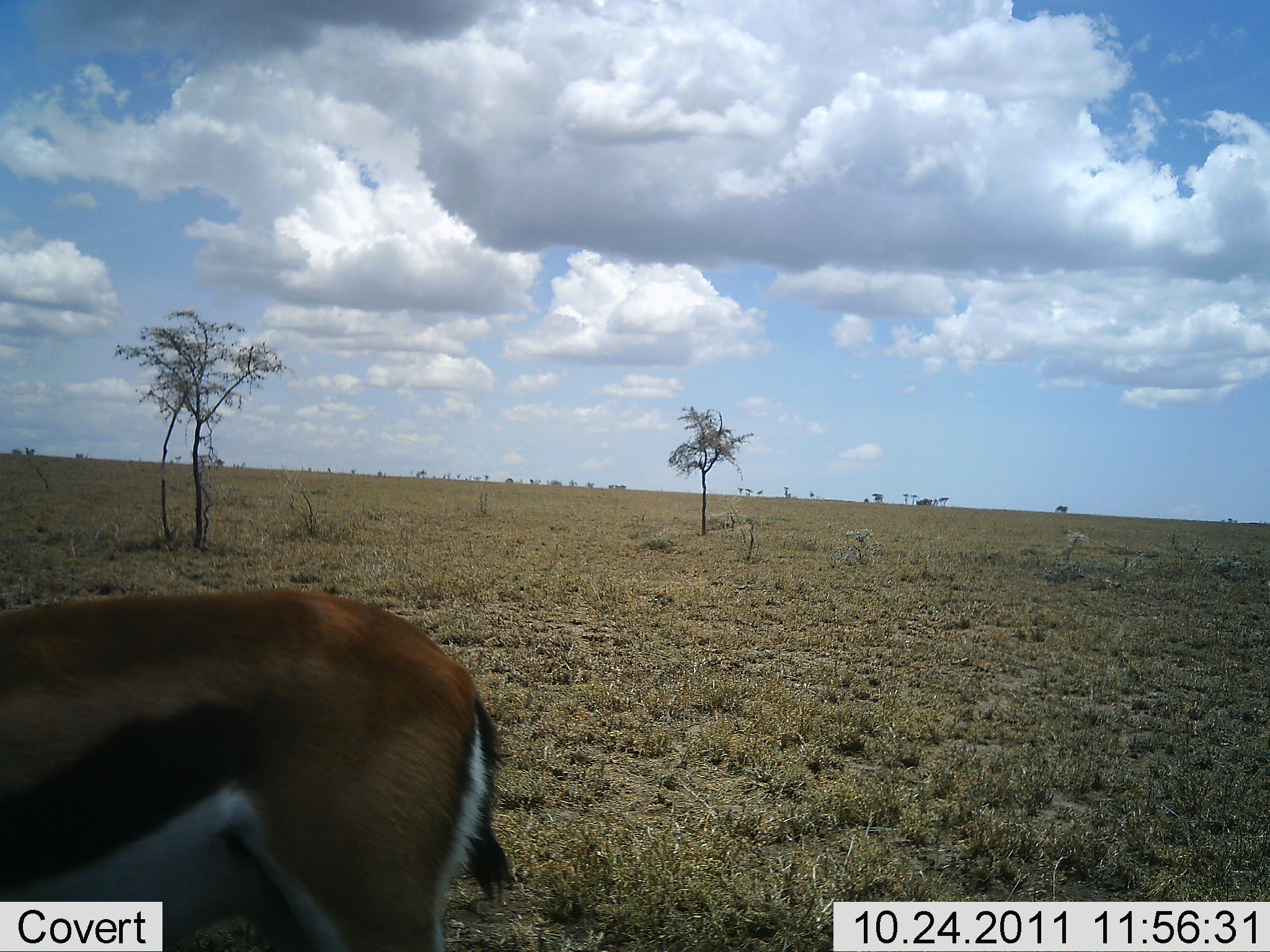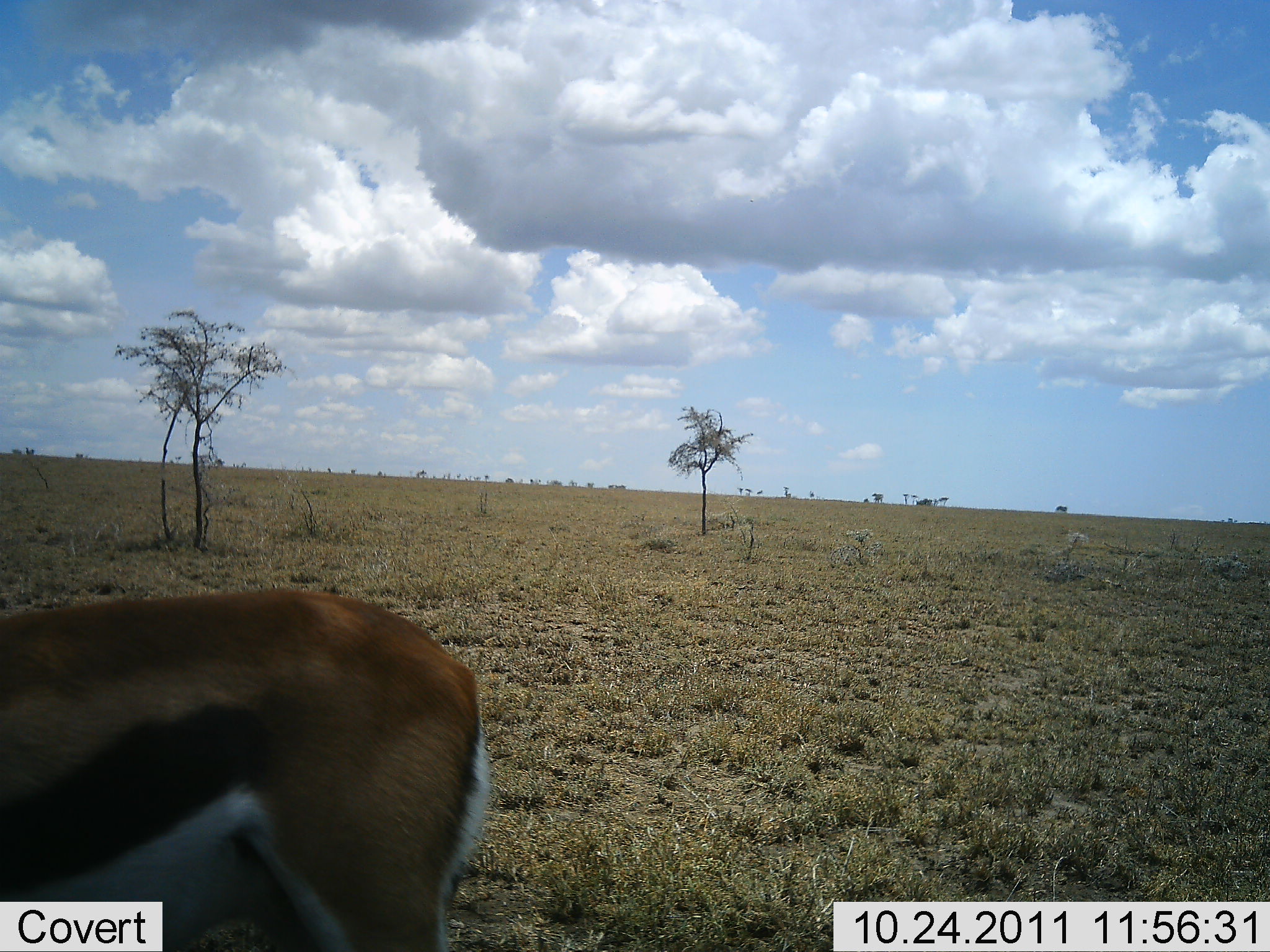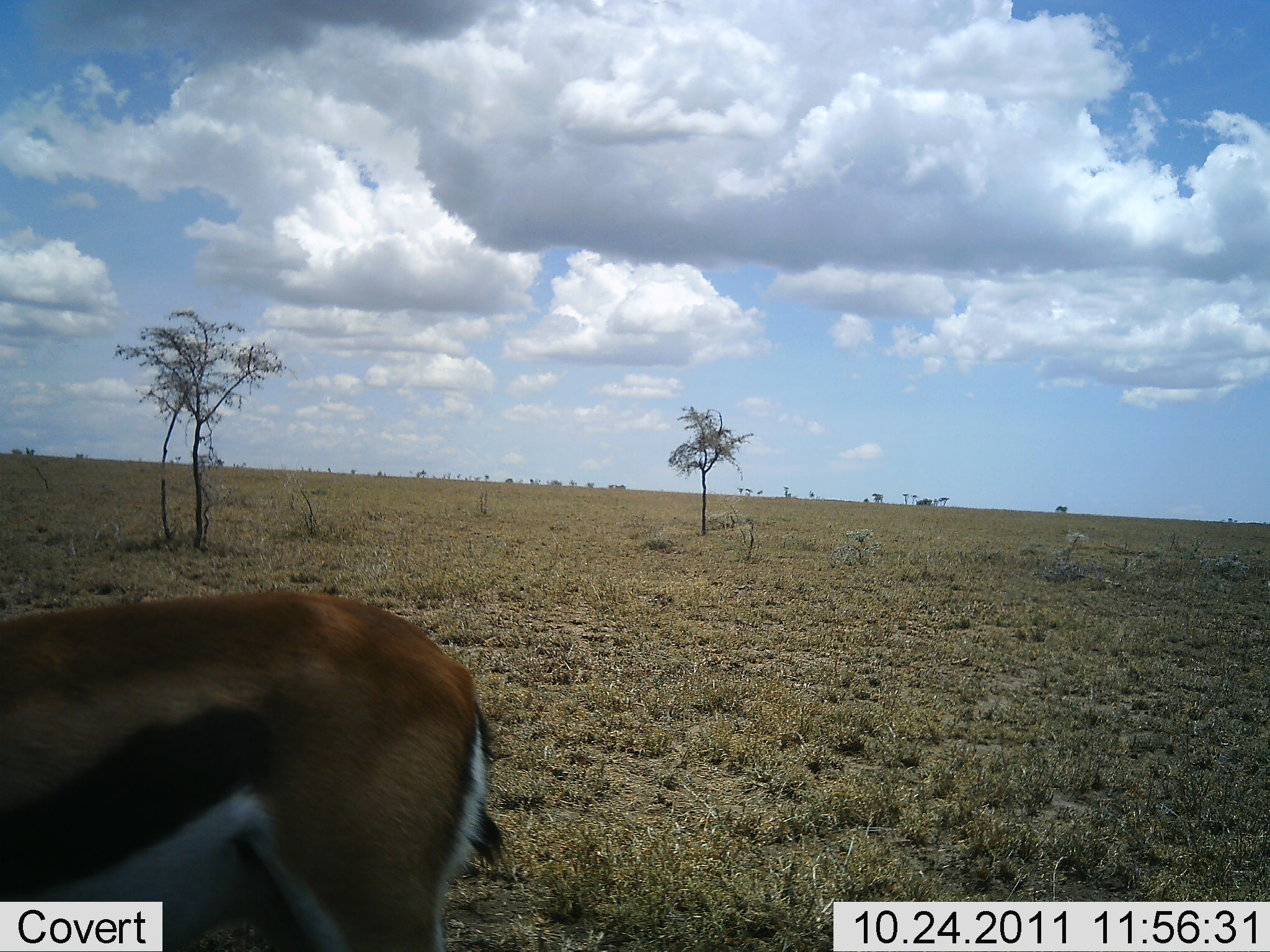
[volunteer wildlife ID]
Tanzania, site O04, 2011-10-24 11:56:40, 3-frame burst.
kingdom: Animalia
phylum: Chordata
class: Mammalia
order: Artiodactyla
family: Bovidae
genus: Eudorcas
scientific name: Eudorcas thomsonii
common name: thomson's gazelle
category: gazellethomsons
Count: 1.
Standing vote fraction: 100%.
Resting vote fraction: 0%.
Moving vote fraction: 0%.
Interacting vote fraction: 0%.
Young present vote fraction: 0%.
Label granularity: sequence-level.